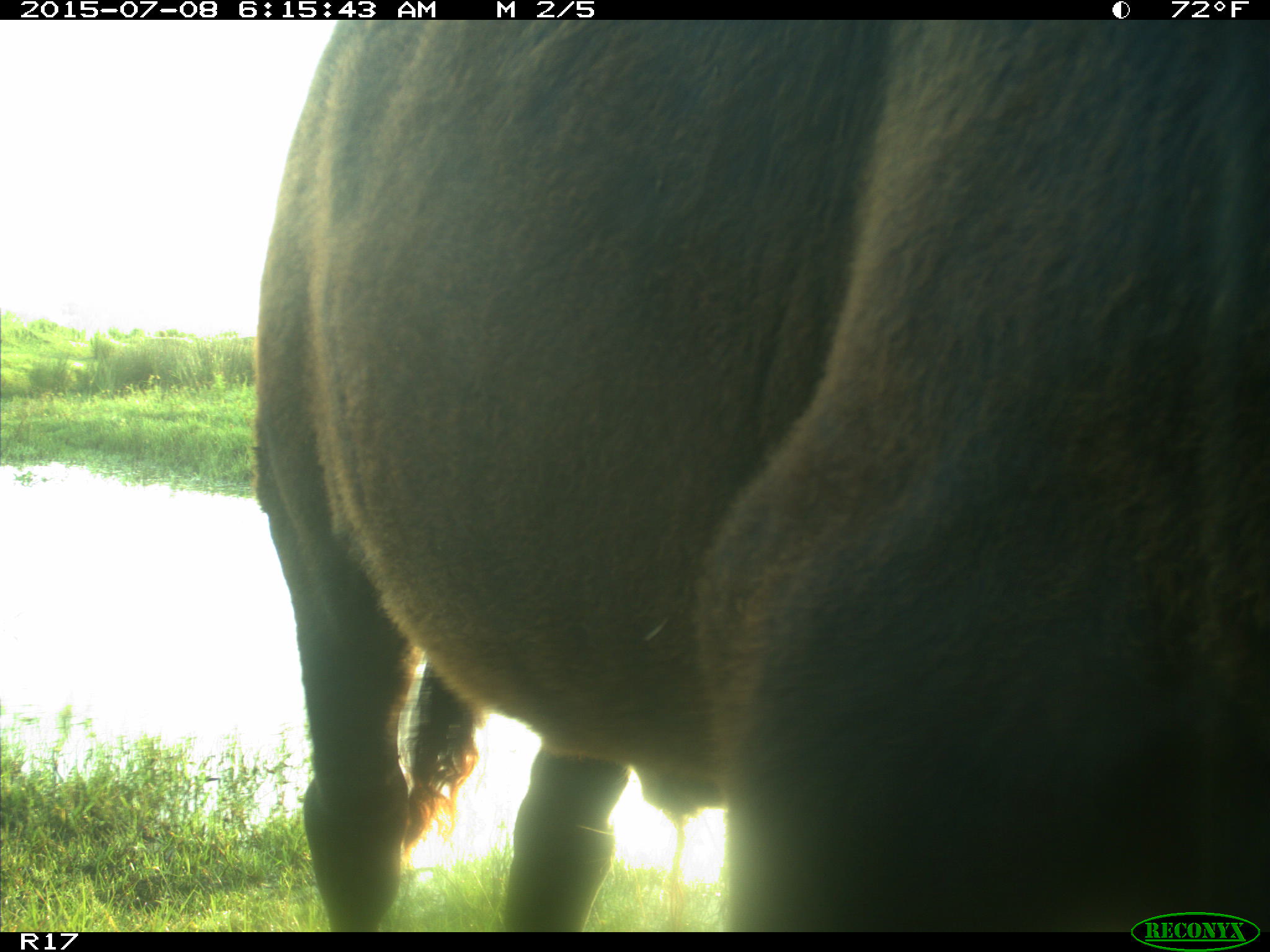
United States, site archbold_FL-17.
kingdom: Animalia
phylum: Chordata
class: Mammalia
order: Artiodactyla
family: Bovidae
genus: Bos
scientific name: Bos taurus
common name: domestic cow